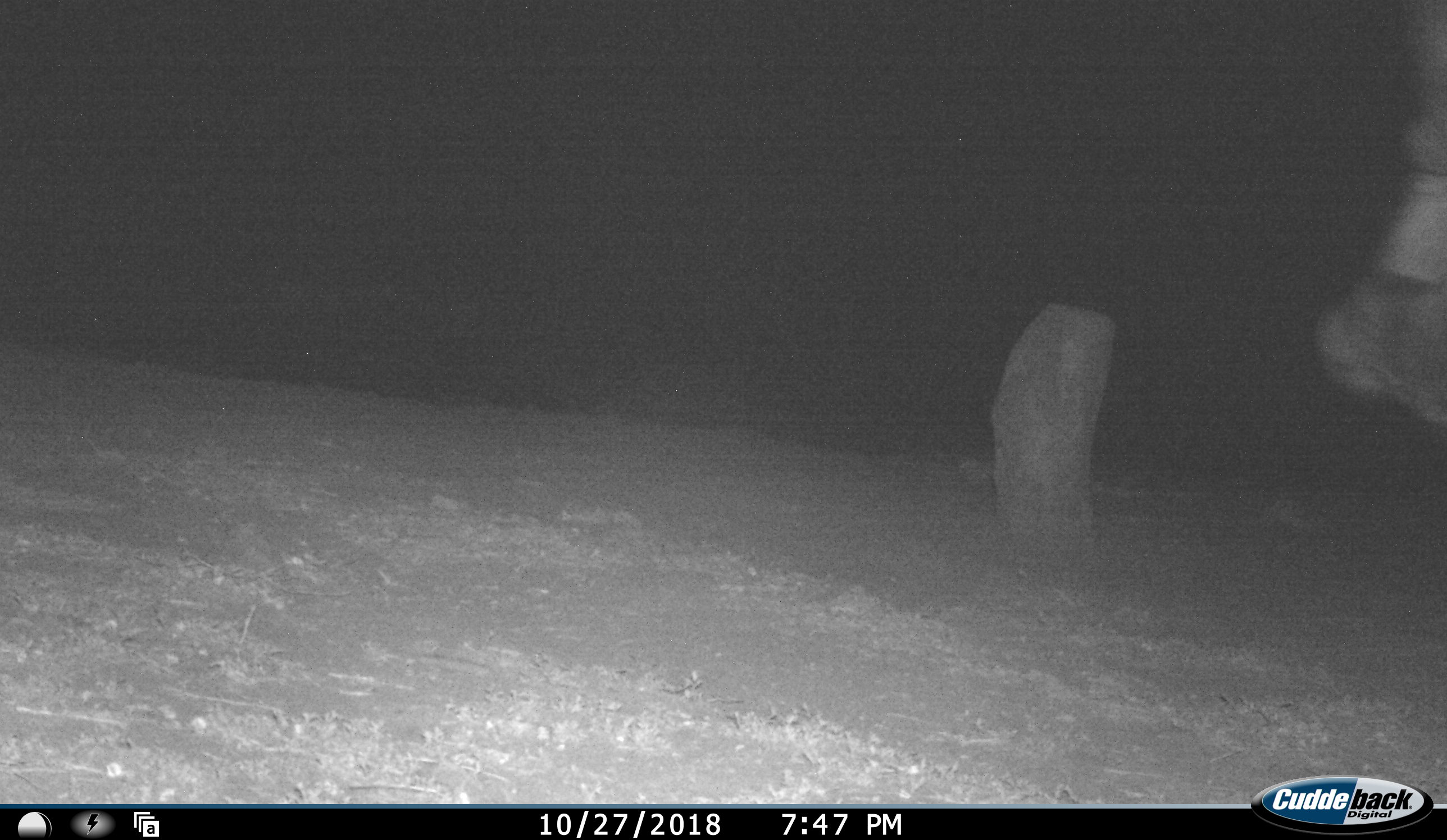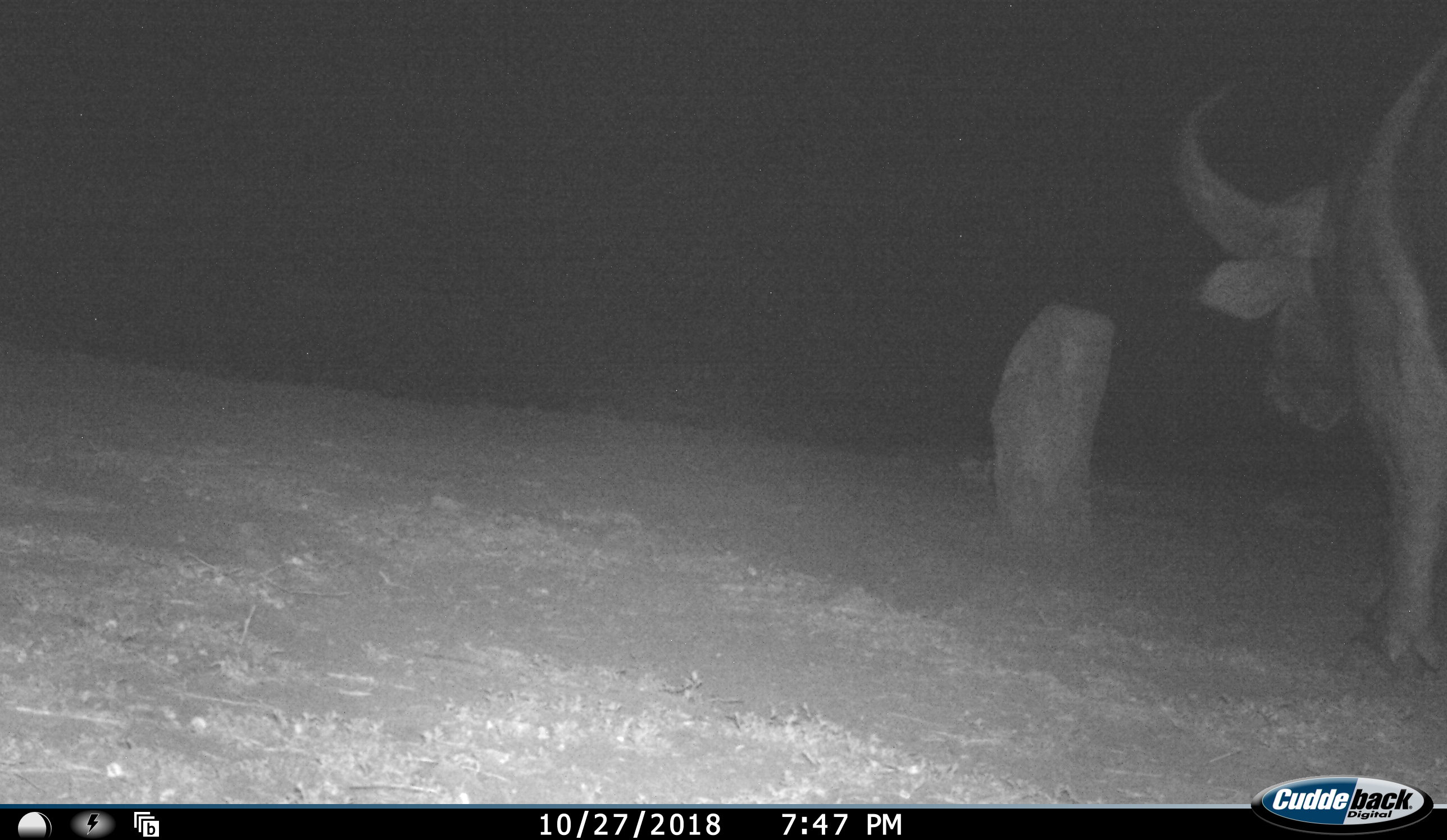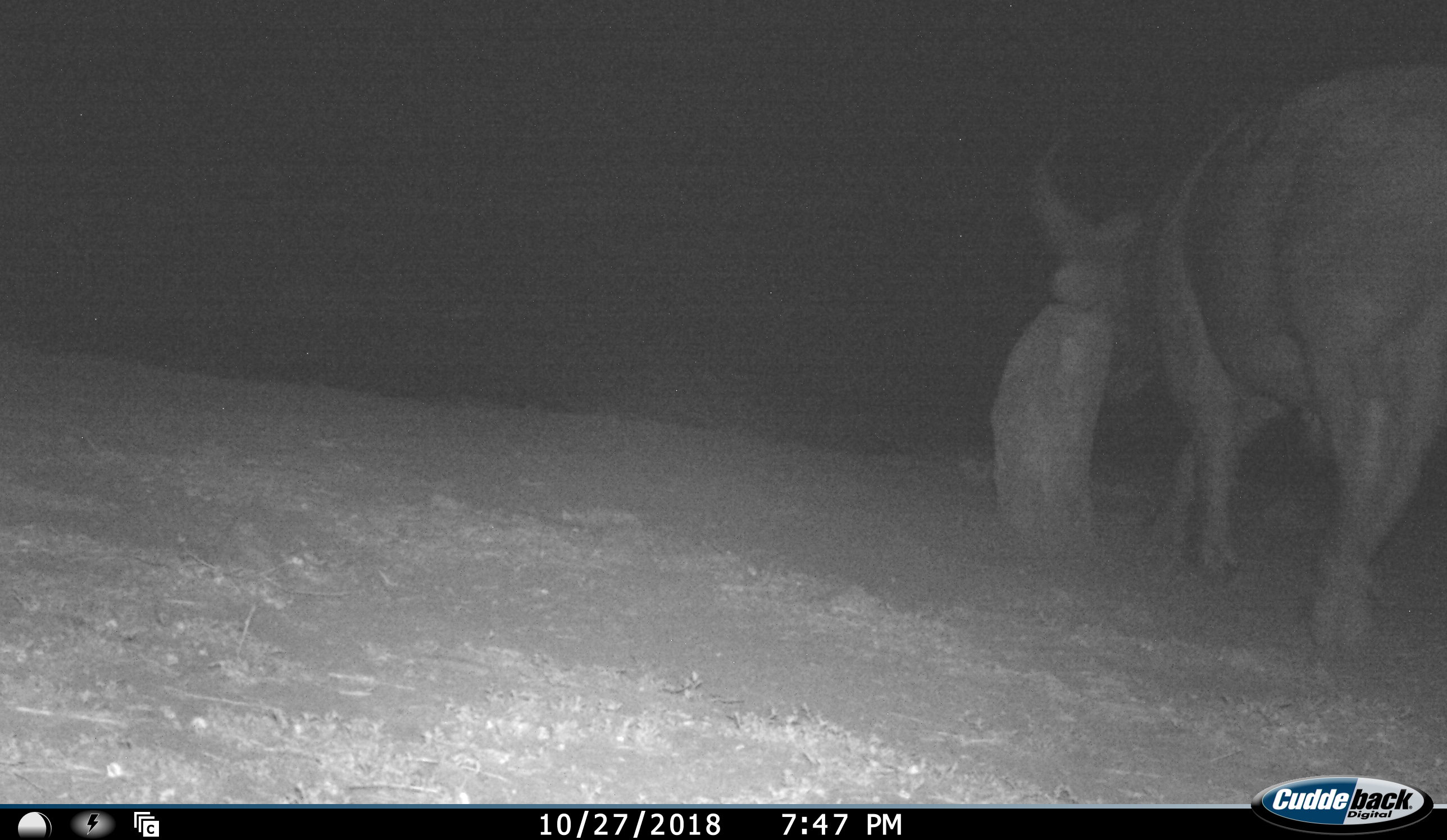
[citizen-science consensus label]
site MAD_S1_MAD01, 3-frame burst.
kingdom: Animalia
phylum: Chordata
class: Mammalia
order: Artiodactyla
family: Bovidae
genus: Syncerus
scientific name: Syncerus caffer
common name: african buffalo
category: buffalo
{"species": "buffalo (african buffalo) (Syncerus caffer)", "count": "1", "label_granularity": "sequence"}